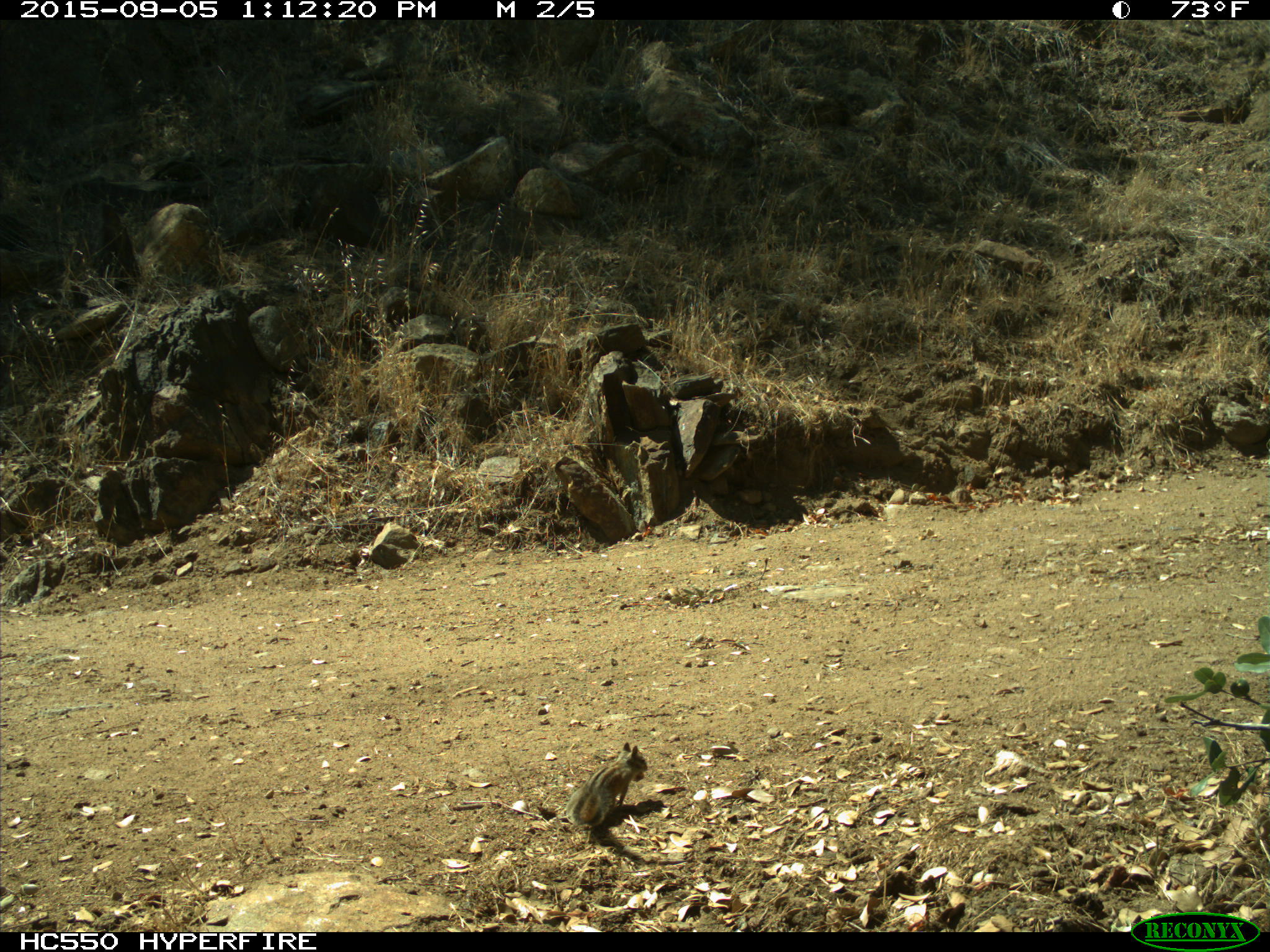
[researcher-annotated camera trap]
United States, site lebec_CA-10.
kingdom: Animalia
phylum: Chordata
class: Mammalia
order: Rodentia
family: Sciuridae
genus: Tamias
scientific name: Tamias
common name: chipmunk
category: unidentified chipmunk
Unidentified chipmunk (chipmunk) (Tamias).